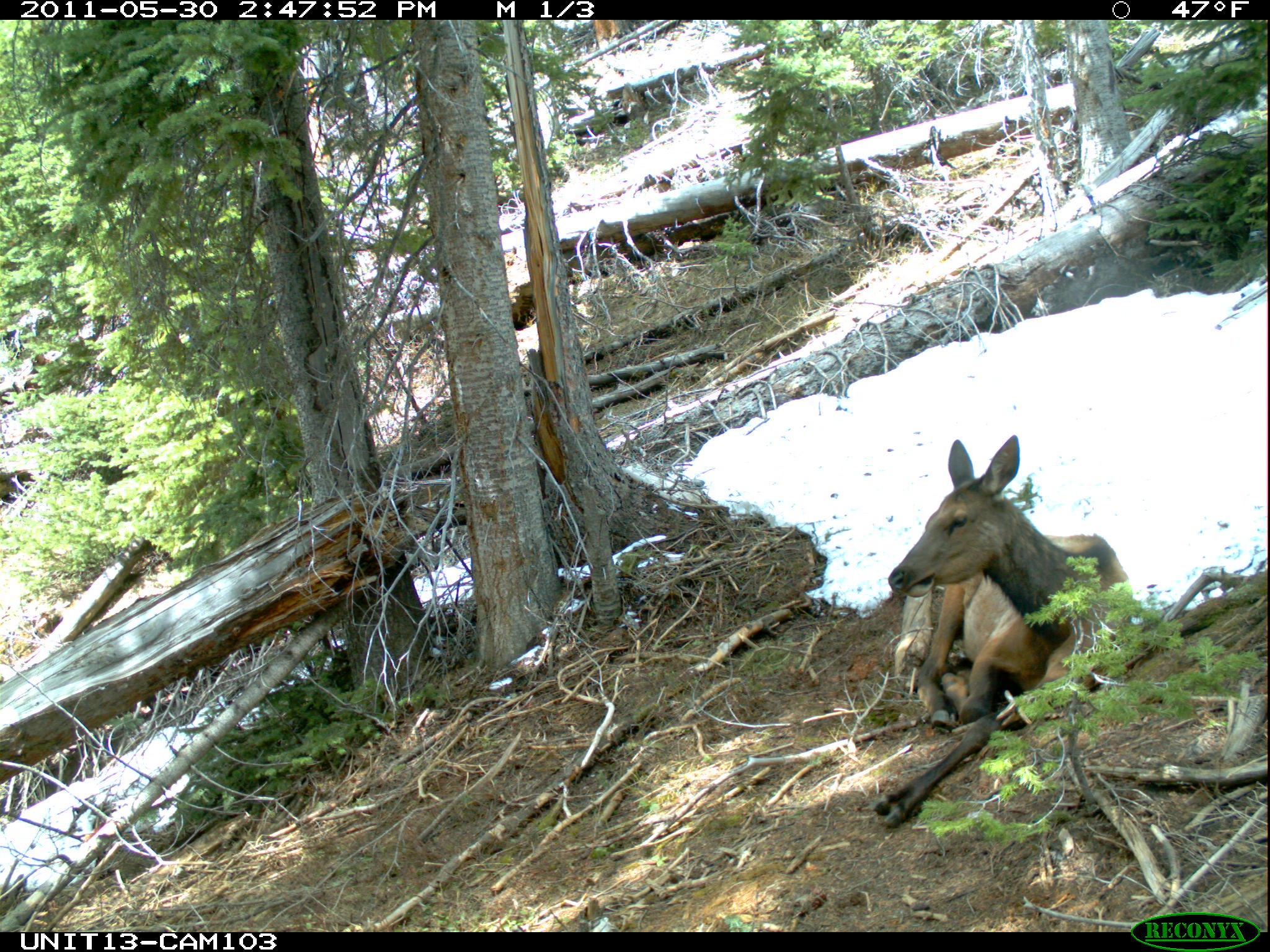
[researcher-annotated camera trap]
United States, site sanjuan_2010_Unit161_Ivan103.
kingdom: Animalia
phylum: Chordata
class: Mammalia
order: Artiodactyla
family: Cervidae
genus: Cervus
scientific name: Cervus elaphus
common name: red deer